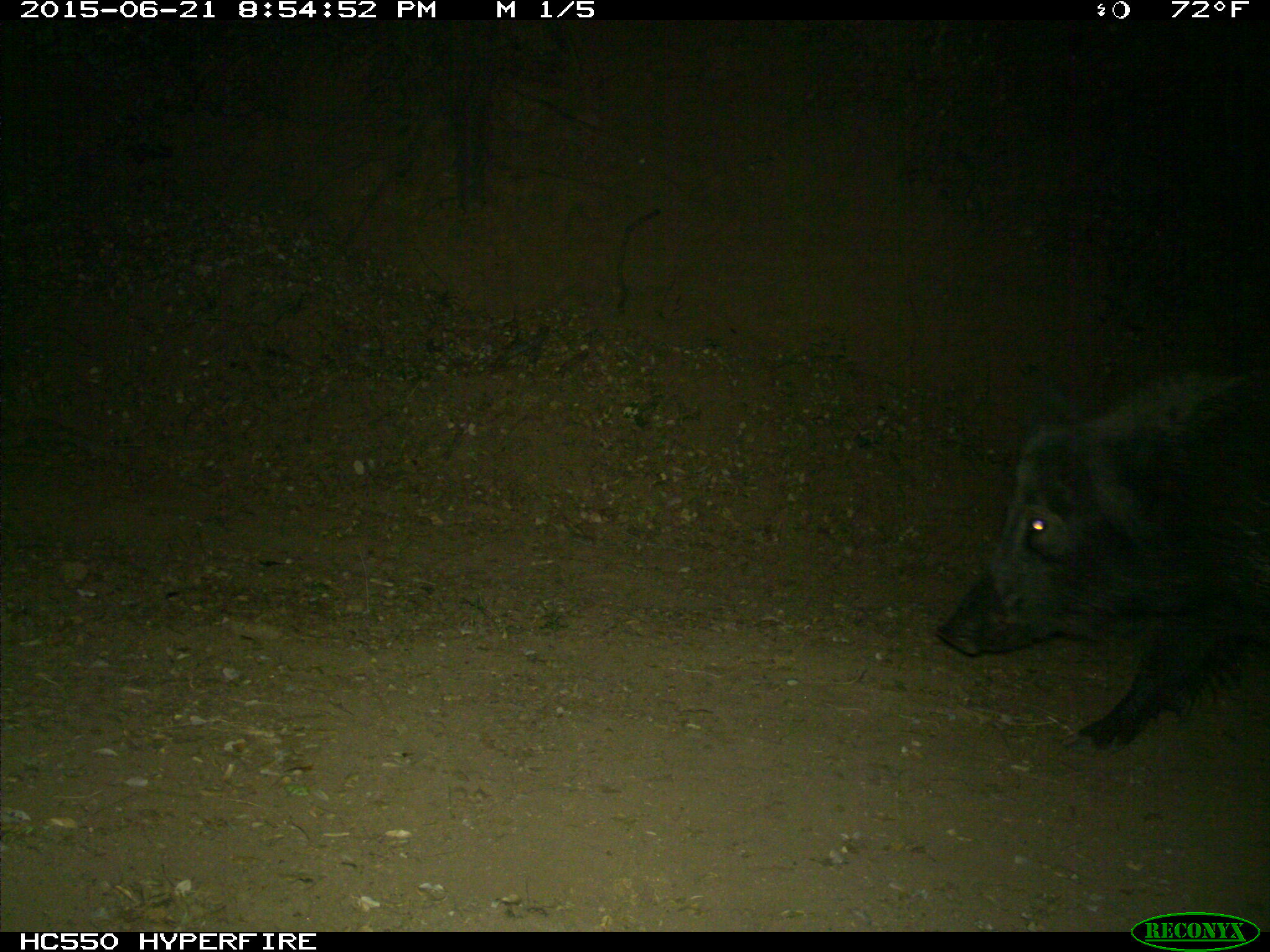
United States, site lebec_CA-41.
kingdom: Animalia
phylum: Chordata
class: Mammalia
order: Artiodactyla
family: Suidae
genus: Sus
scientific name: Sus scrofa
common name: wild boar